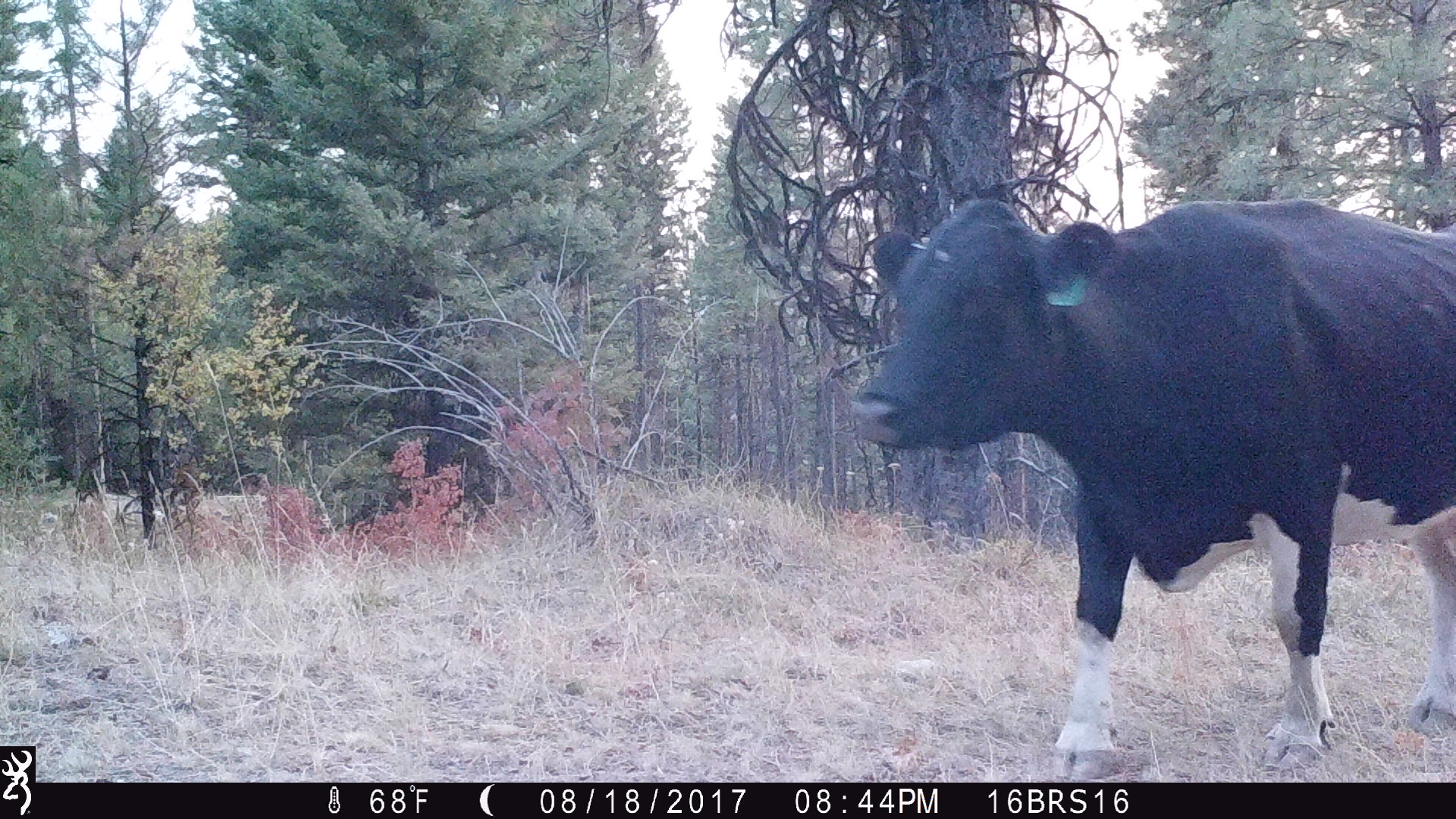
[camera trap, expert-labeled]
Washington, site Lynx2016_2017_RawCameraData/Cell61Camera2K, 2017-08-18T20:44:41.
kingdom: Animalia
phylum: Chordata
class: Mammalia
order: Artiodactyla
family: Bovidae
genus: Bos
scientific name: Bos taurus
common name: domestic cattle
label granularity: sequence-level